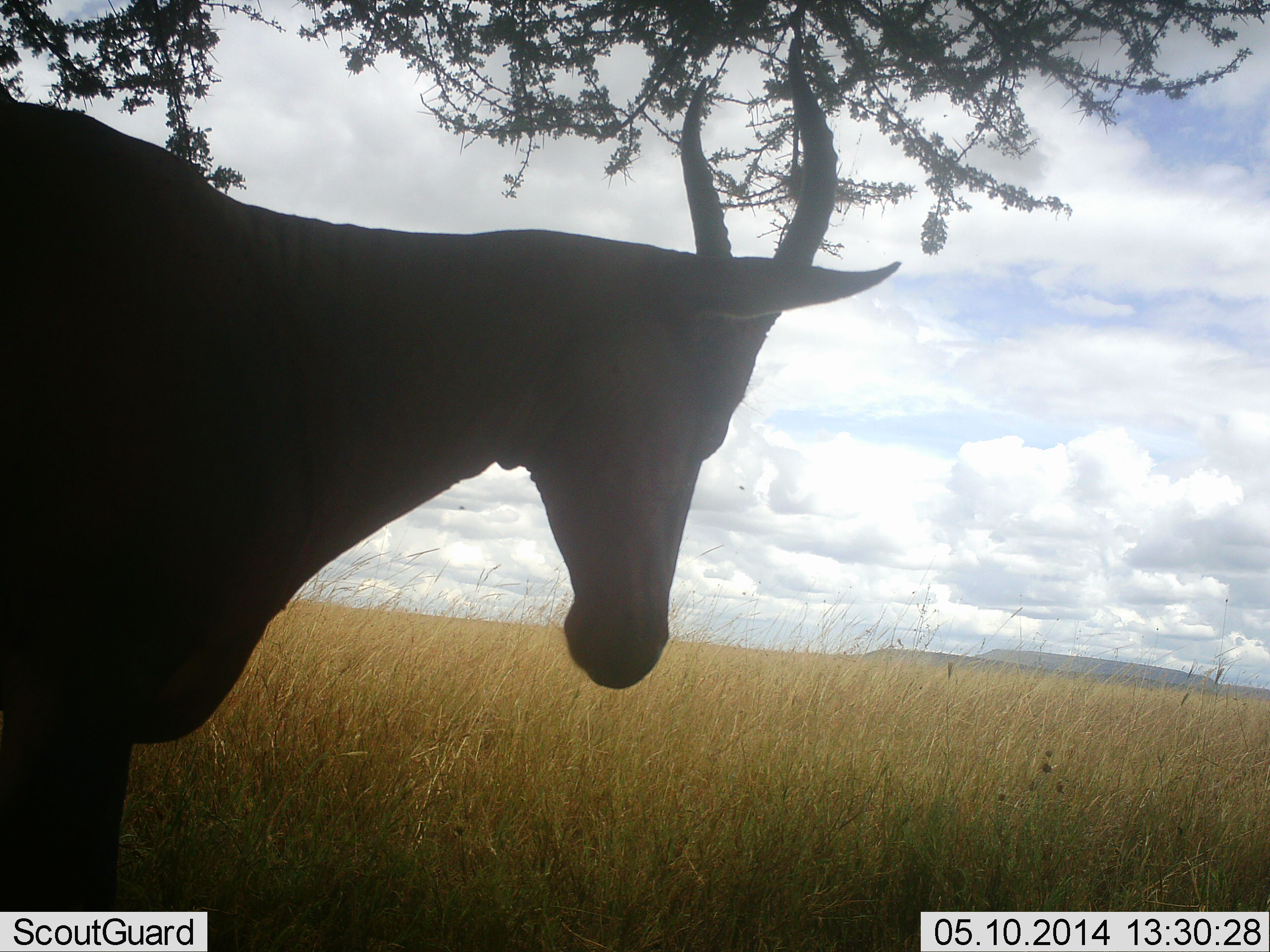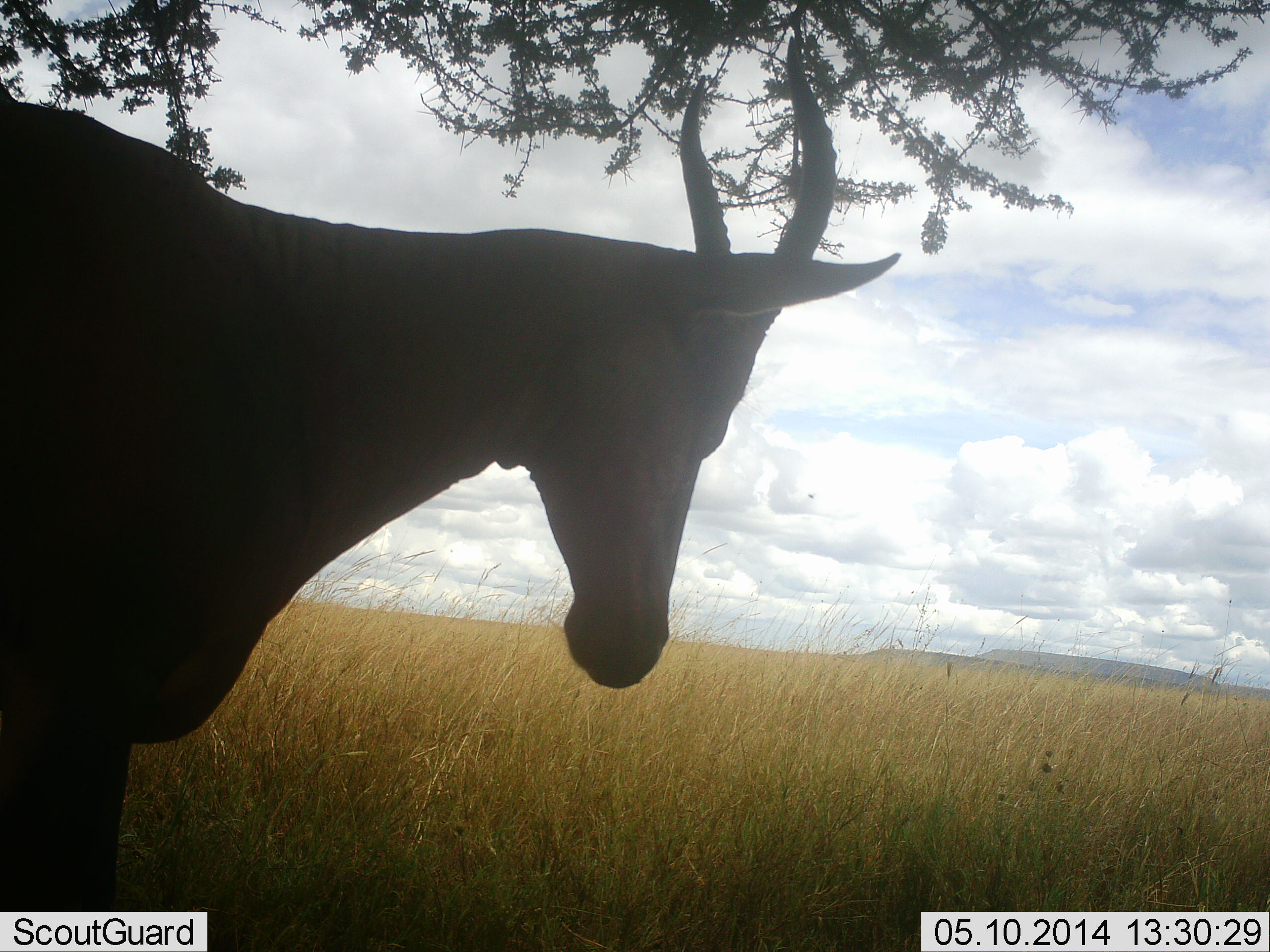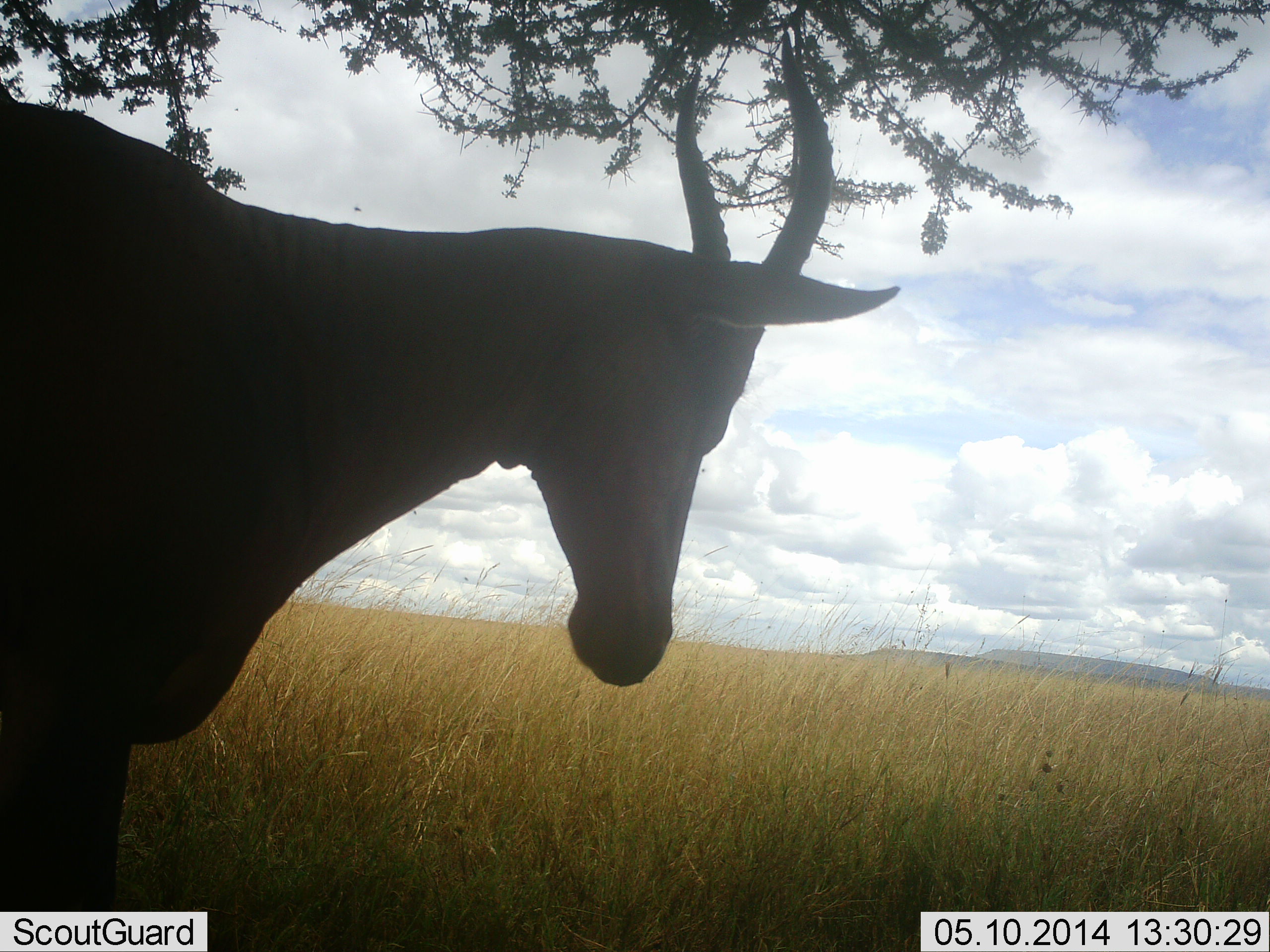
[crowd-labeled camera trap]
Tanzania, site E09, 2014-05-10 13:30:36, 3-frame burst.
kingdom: Animalia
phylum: Chordata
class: Mammalia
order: Artiodactyla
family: Bovidae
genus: Alcelaphus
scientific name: Alcelaphus buselaphus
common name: hartebeest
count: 1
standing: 100%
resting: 0%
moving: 0%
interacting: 0%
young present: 0%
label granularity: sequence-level